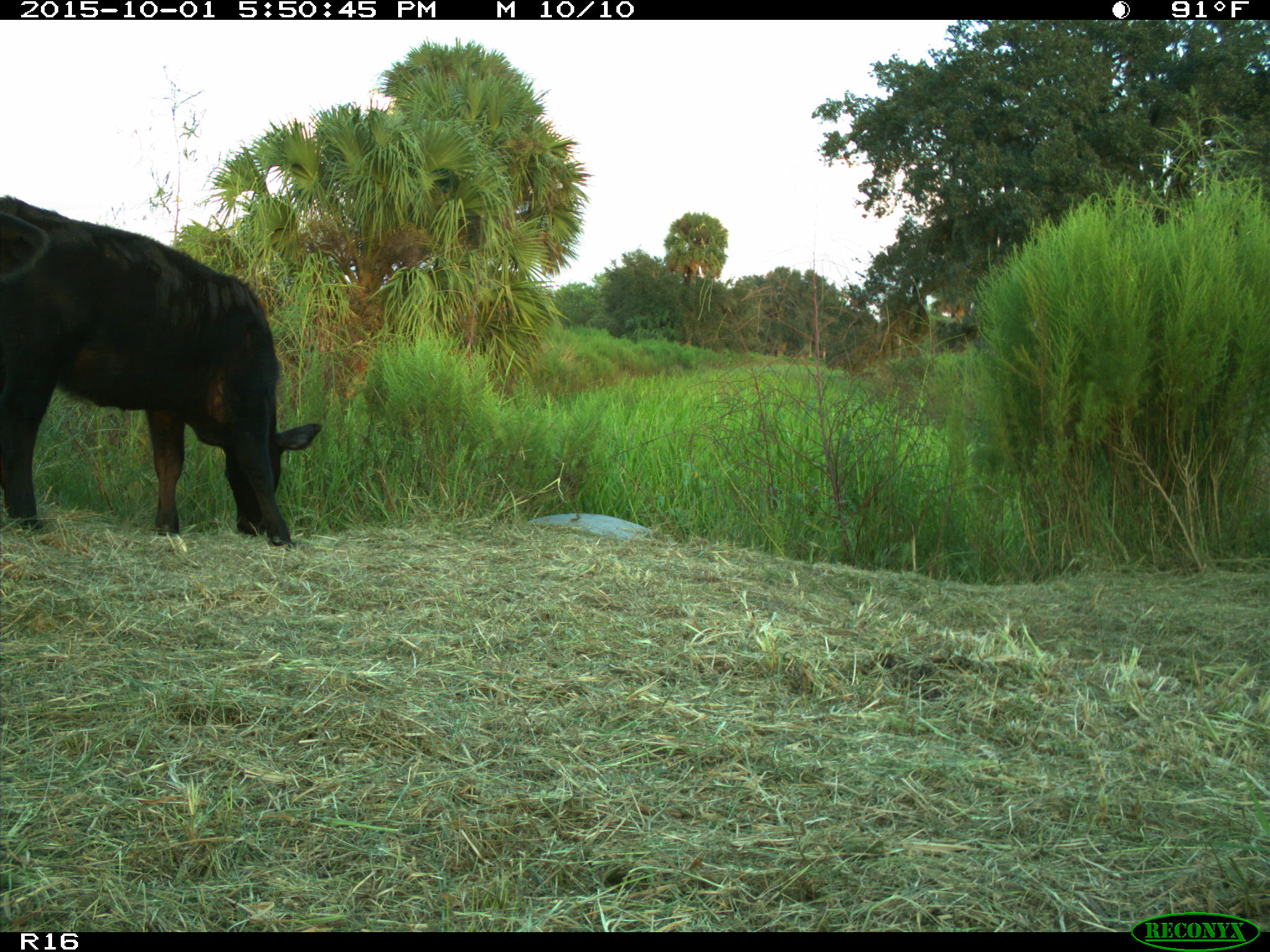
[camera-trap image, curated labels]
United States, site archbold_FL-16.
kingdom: Animalia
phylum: Chordata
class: Mammalia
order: Artiodactyla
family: Bovidae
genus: Bos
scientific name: Bos taurus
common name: domestic cow